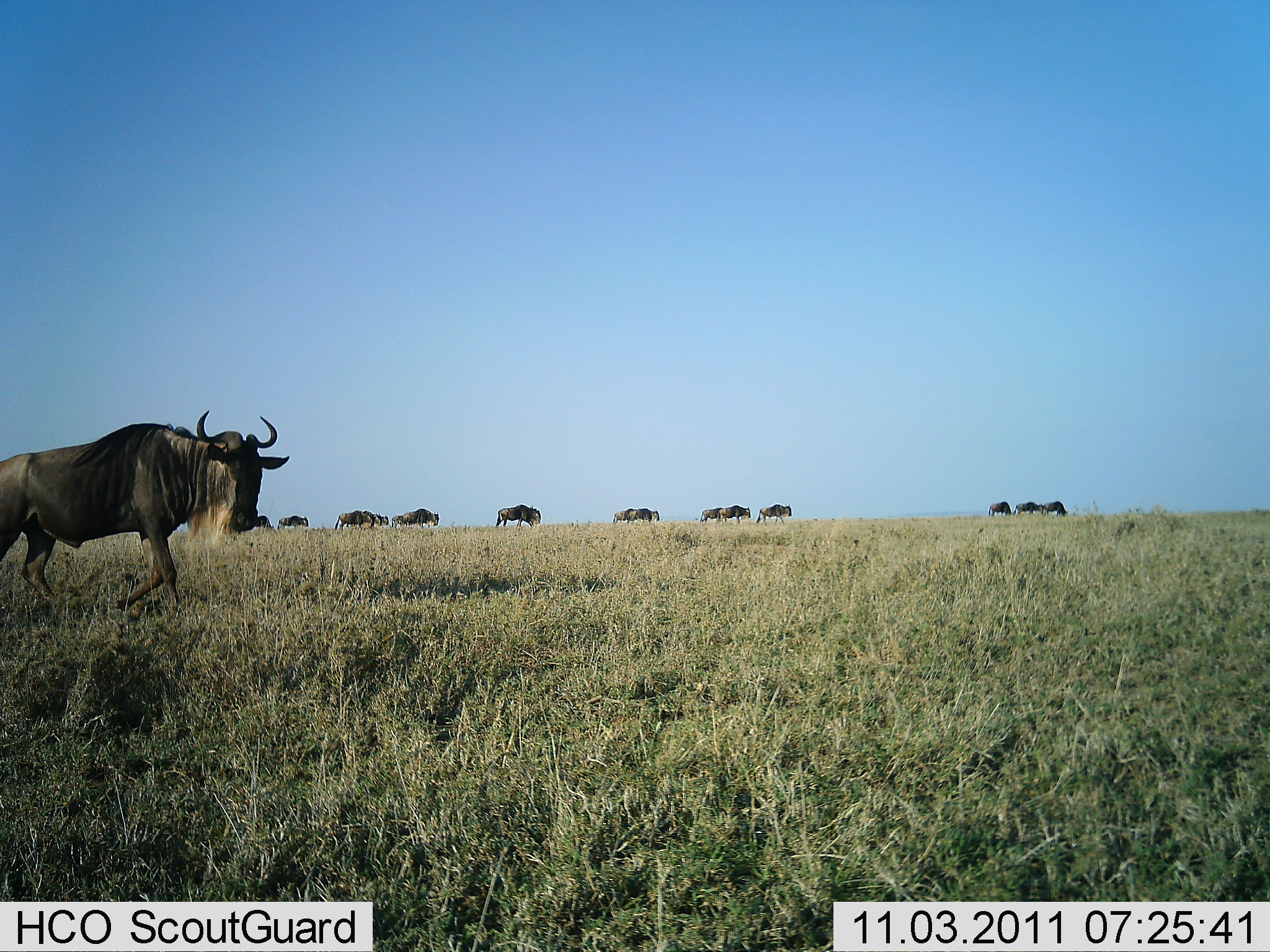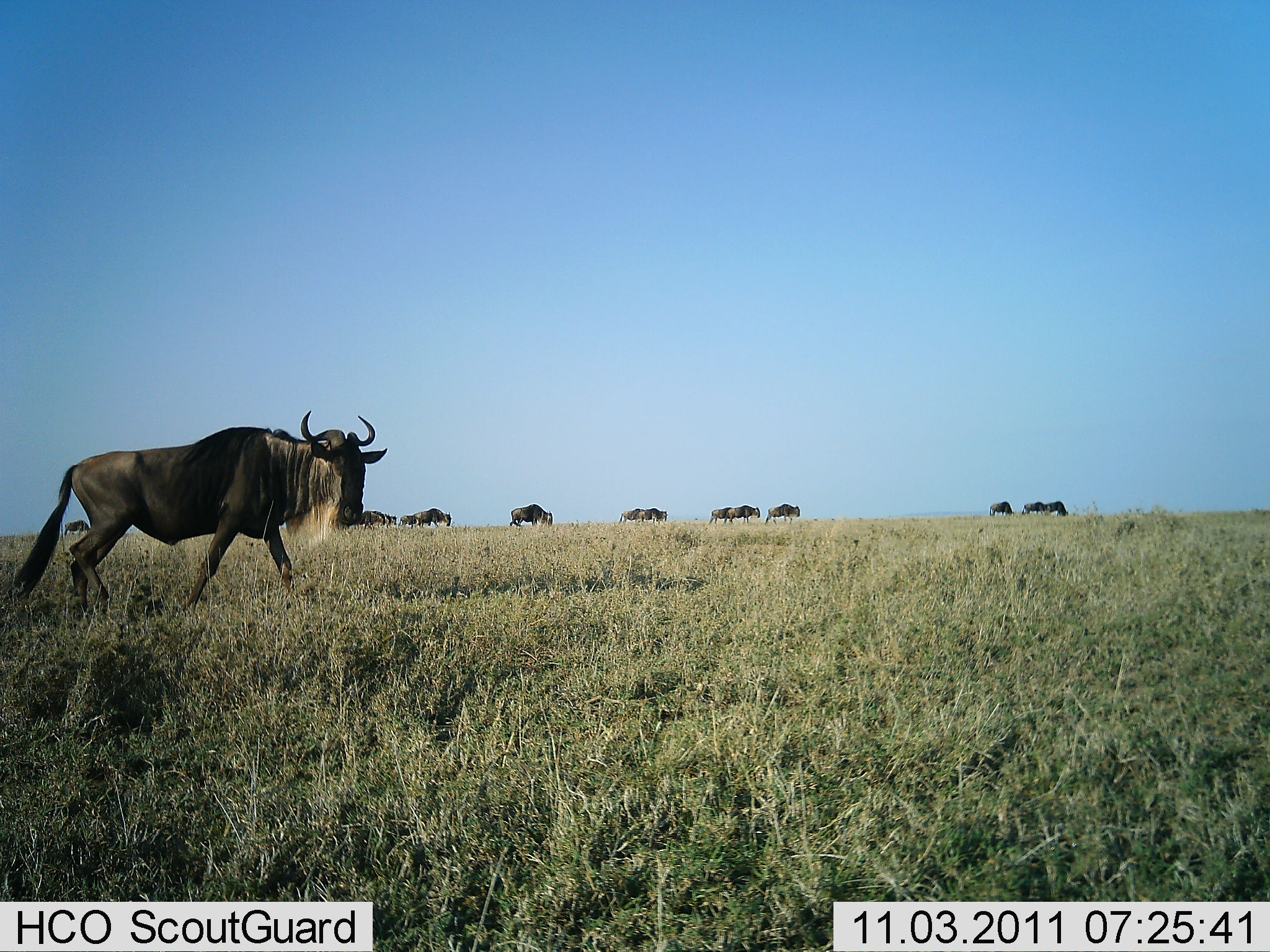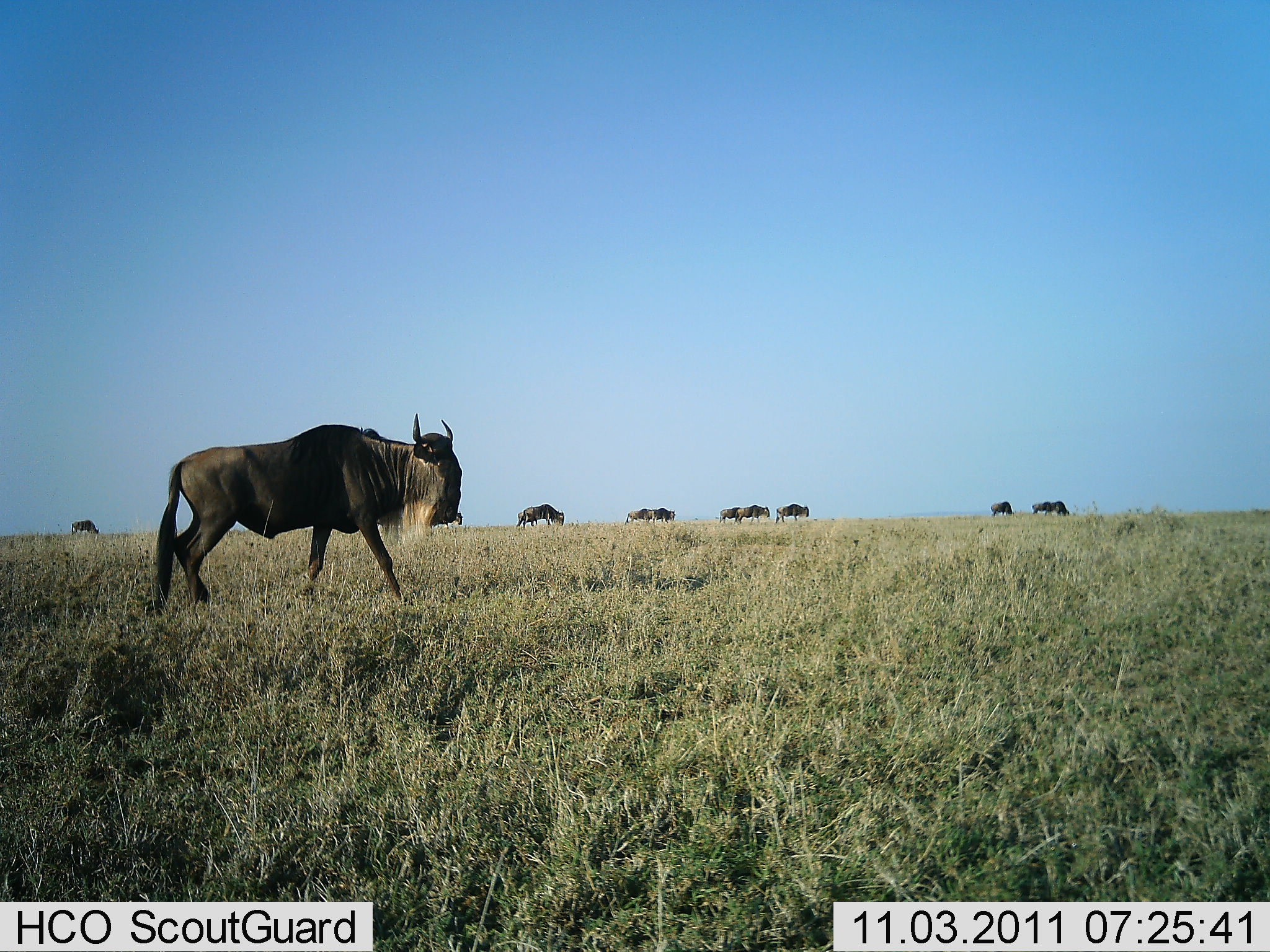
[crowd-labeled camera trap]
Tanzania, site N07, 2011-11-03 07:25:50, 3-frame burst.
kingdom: Animalia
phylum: Chordata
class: Mammalia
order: Artiodactyla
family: Bovidae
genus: Connochaetes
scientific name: Connochaetes taurinus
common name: blue wildebeest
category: wildebeest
Wildebeest (blue wildebeest) (Connochaetes taurinus), count 11-50. Behavior (volunteer vote fractions): standing 0%, resting 0%, moving 100%, interacting 0%. Young present (vote fraction): 0%. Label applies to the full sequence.